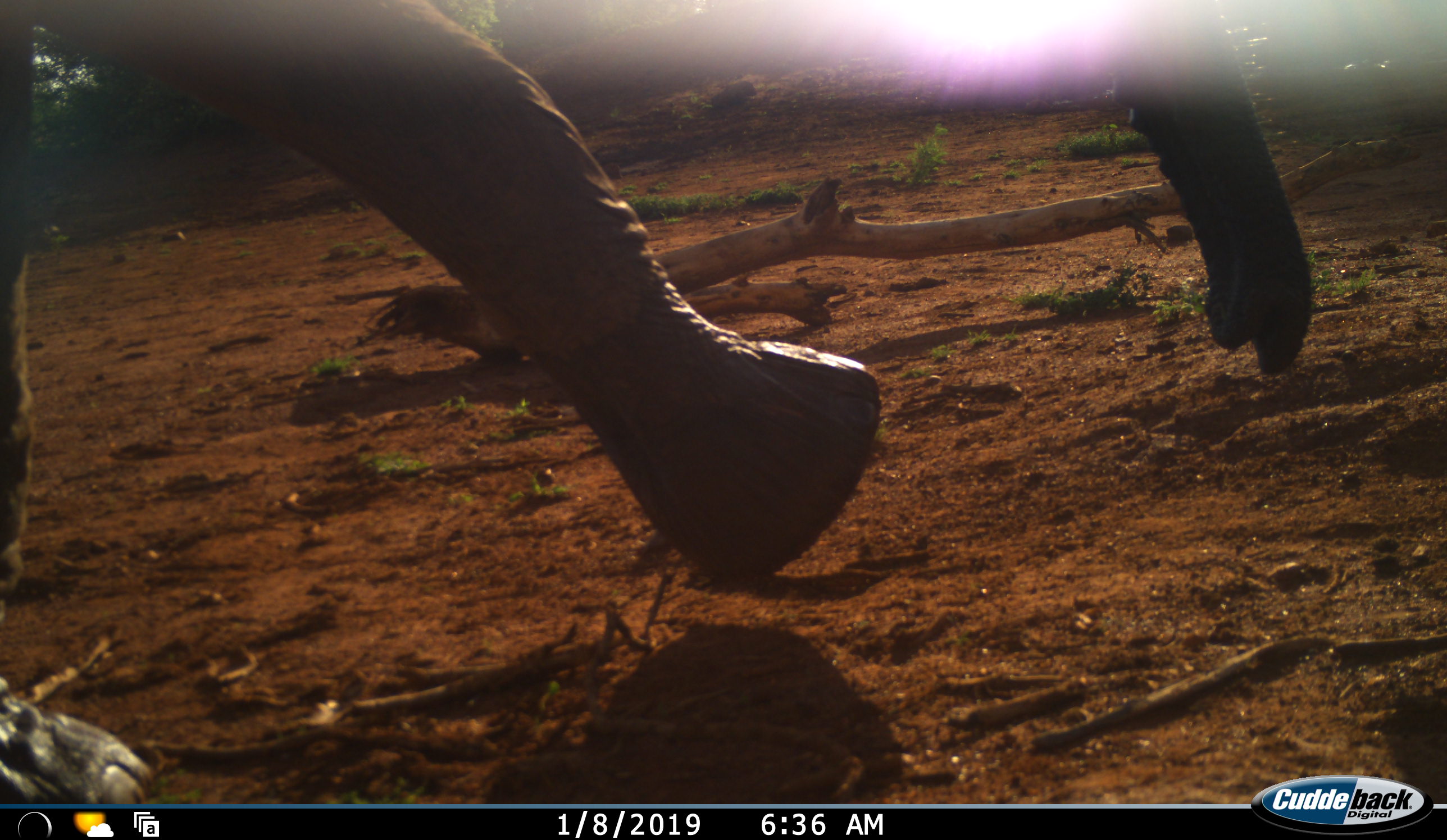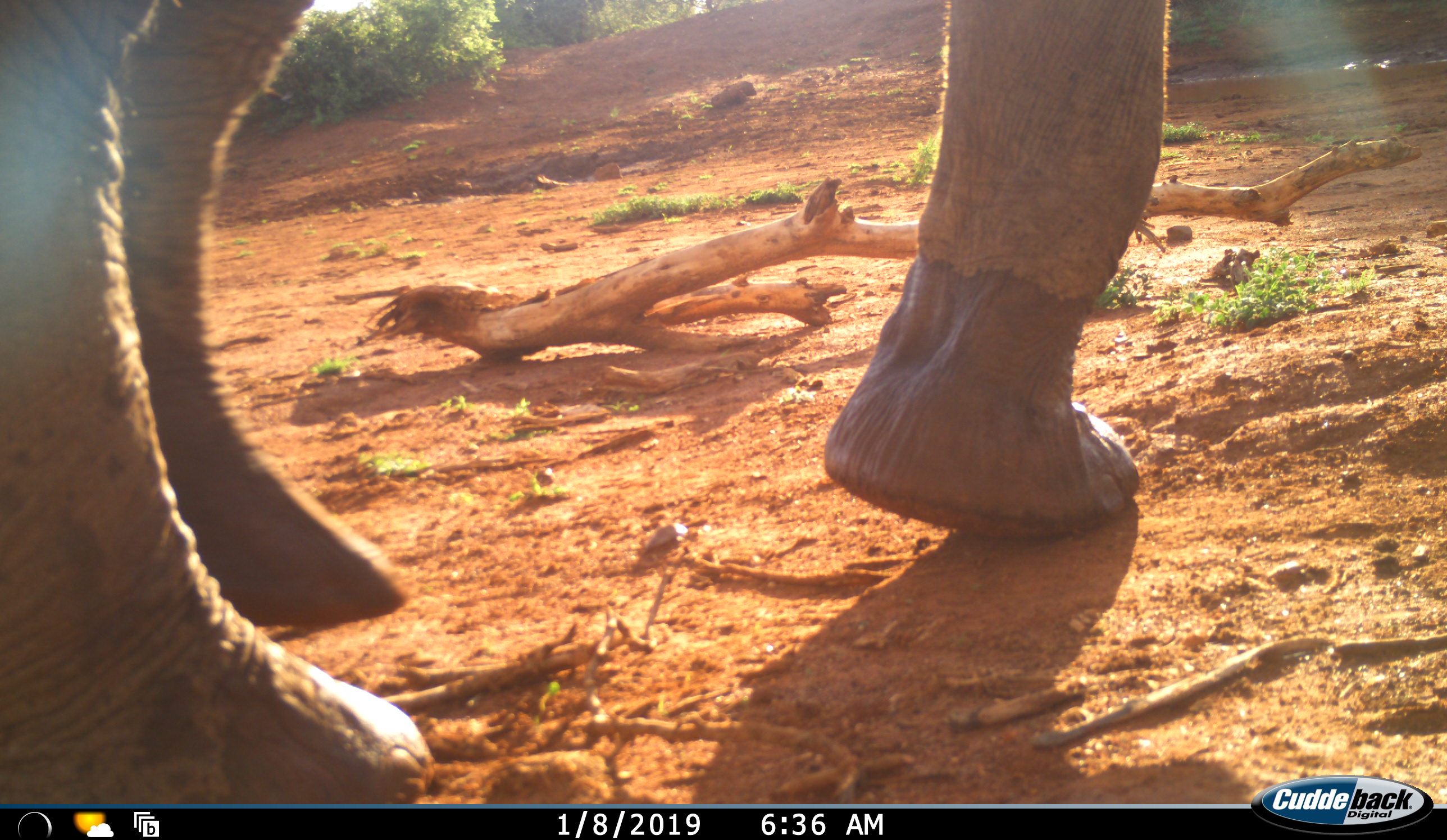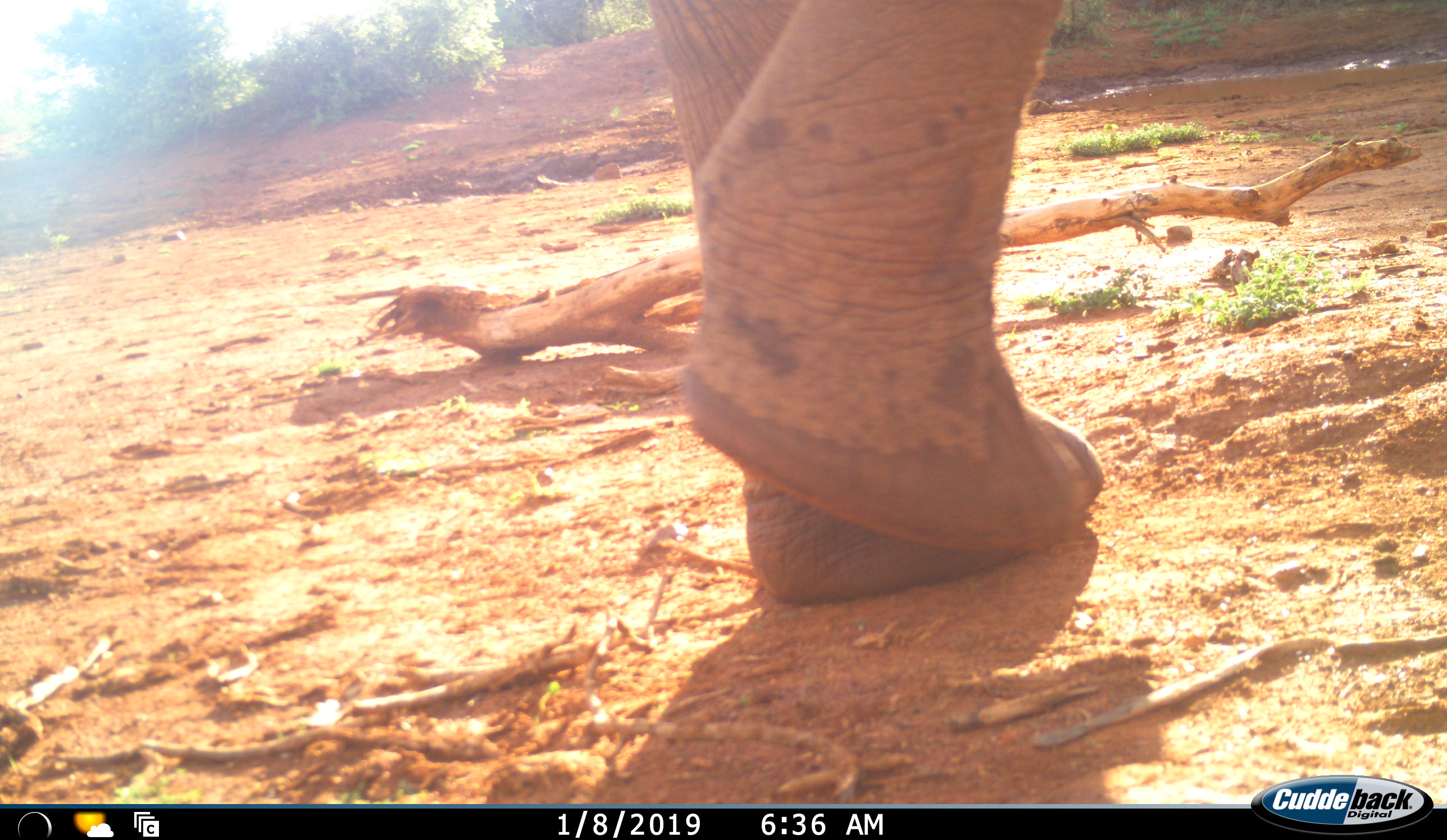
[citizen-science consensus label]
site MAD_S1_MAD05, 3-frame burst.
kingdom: Animalia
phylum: Chordata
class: Mammalia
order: Proboscidea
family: Elephantidae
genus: Loxodonta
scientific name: Loxodonta africana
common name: african bush elephant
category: elephant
Elephant (african bush elephant) (Loxodonta africana), count 1. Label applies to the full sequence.